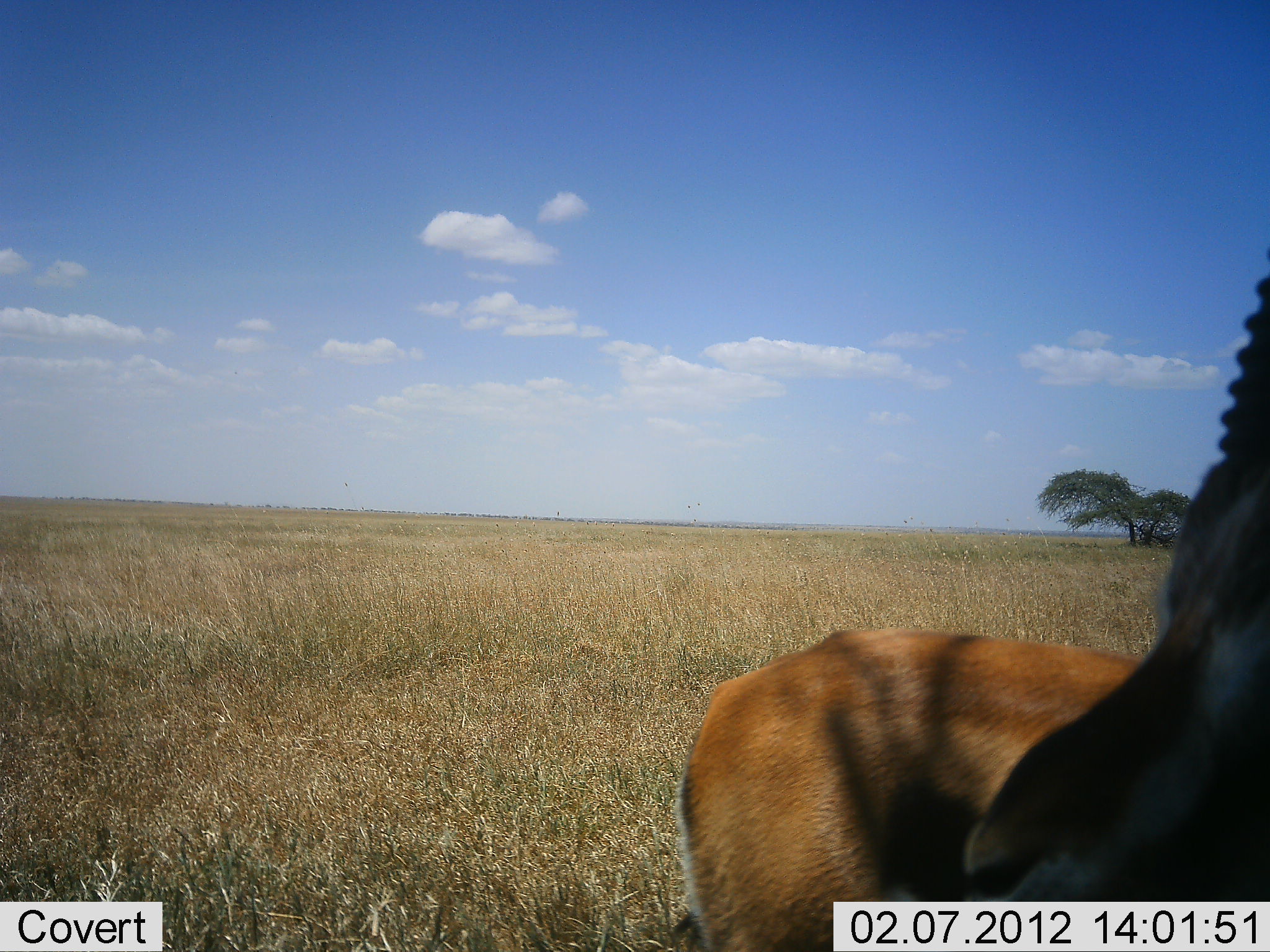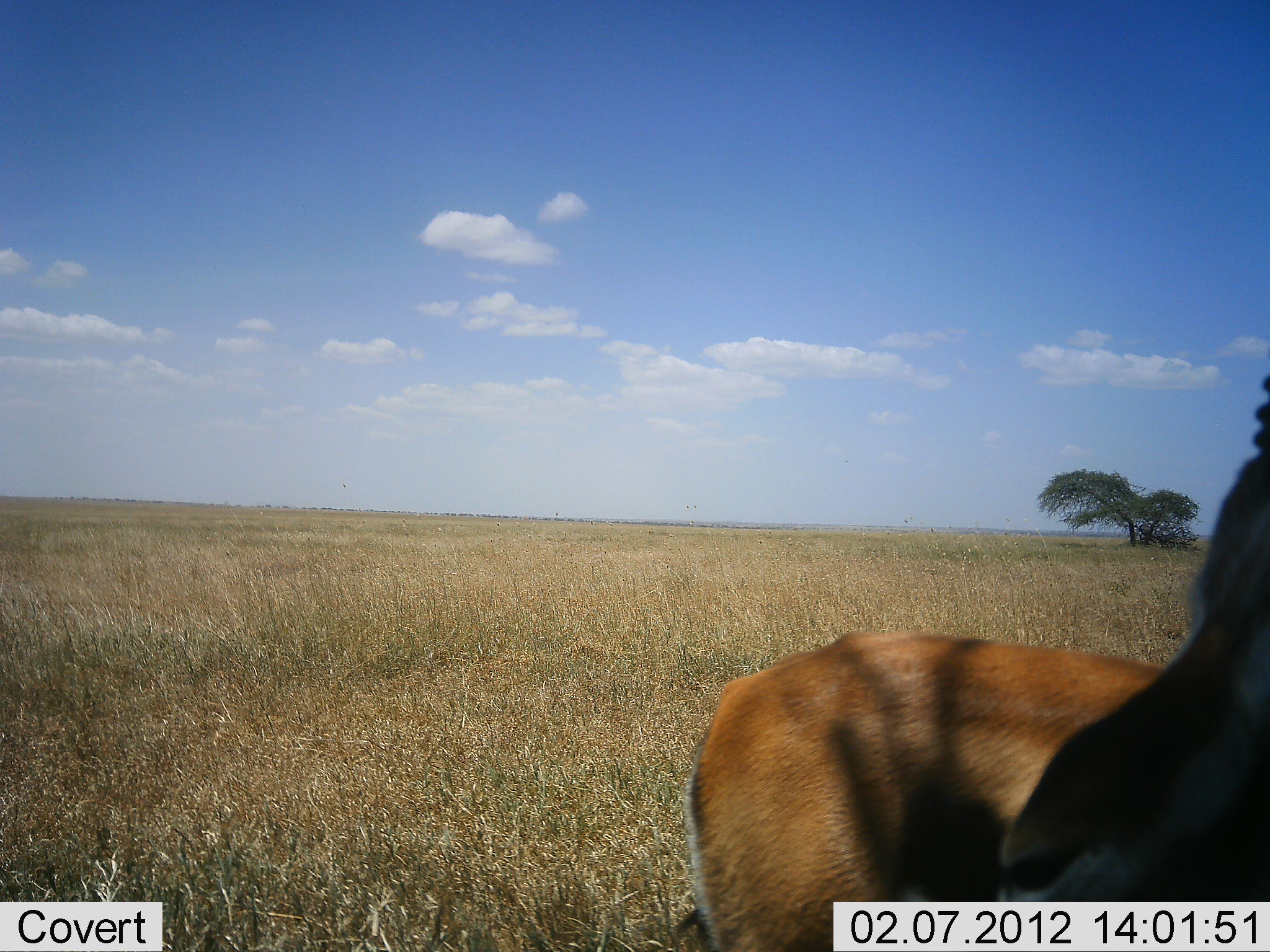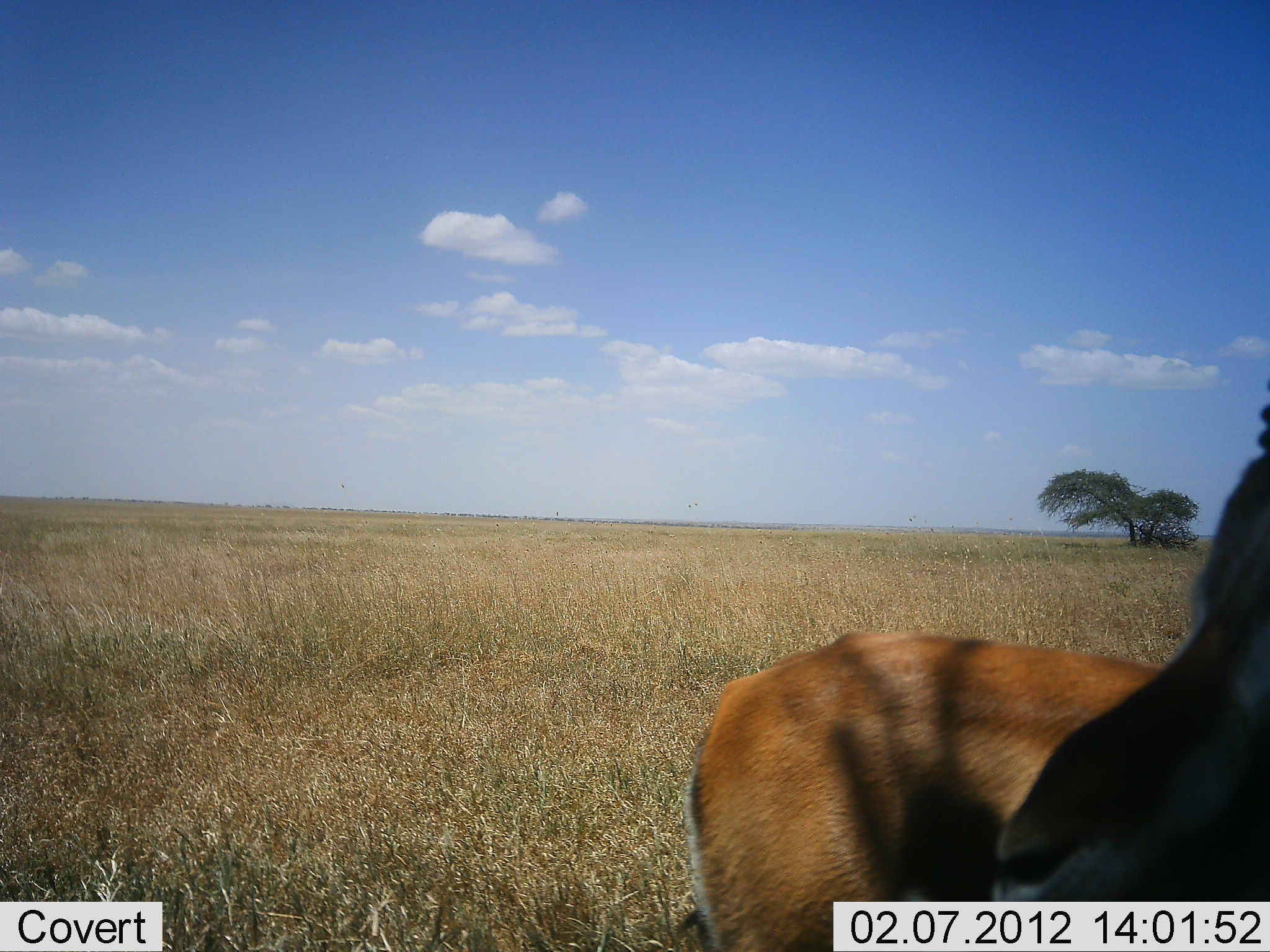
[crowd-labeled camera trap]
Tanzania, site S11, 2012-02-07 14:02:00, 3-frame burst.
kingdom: Animalia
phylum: Chordata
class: Mammalia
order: Artiodactyla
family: Bovidae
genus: Eudorcas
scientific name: Eudorcas thomsonii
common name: thomson's gazelle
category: gazellethomsons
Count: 1.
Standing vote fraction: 94%.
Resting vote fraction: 6%.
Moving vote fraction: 0%.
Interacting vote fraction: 0%.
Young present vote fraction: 0%.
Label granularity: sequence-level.